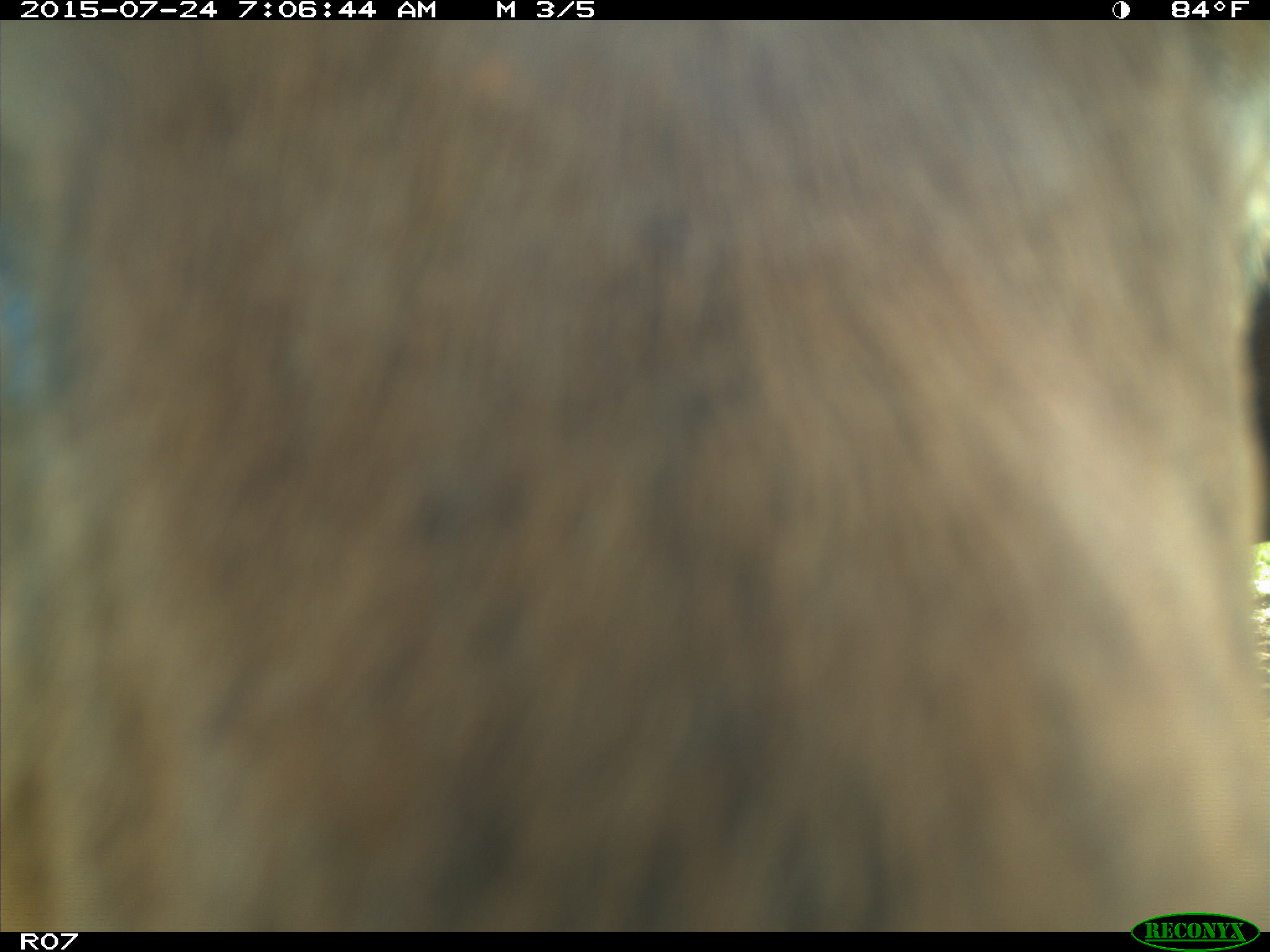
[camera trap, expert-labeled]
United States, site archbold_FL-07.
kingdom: Animalia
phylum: Chordata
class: Mammalia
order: Artiodactyla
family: Bovidae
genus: Bos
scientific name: Bos taurus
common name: domestic cow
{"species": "Bos taurus (domestic cow)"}